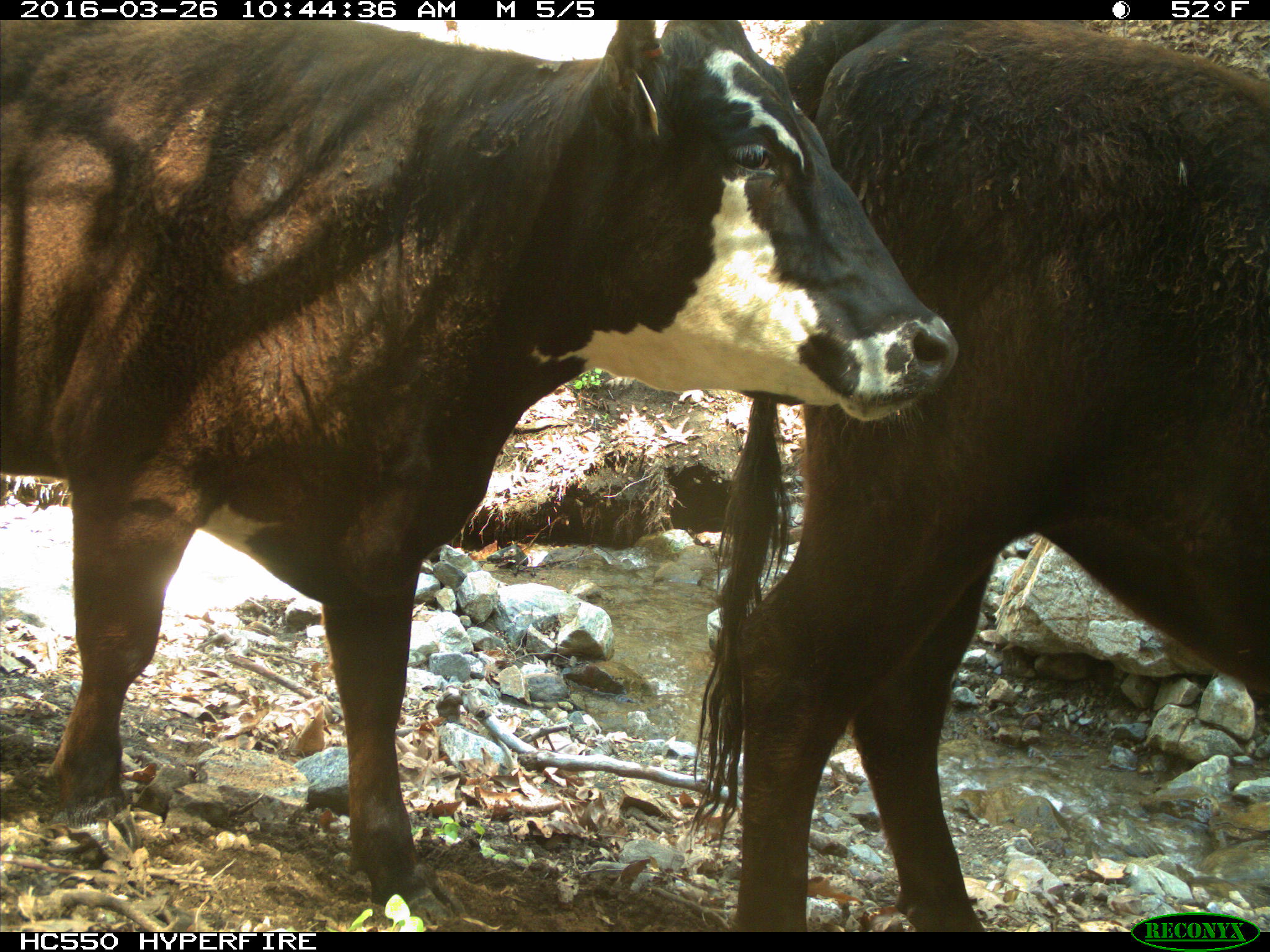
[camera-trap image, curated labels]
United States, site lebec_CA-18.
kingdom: Animalia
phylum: Chordata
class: Mammalia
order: Artiodactyla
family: Bovidae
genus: Bos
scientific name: Bos taurus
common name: domestic cow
Bos taurus (domestic cow).